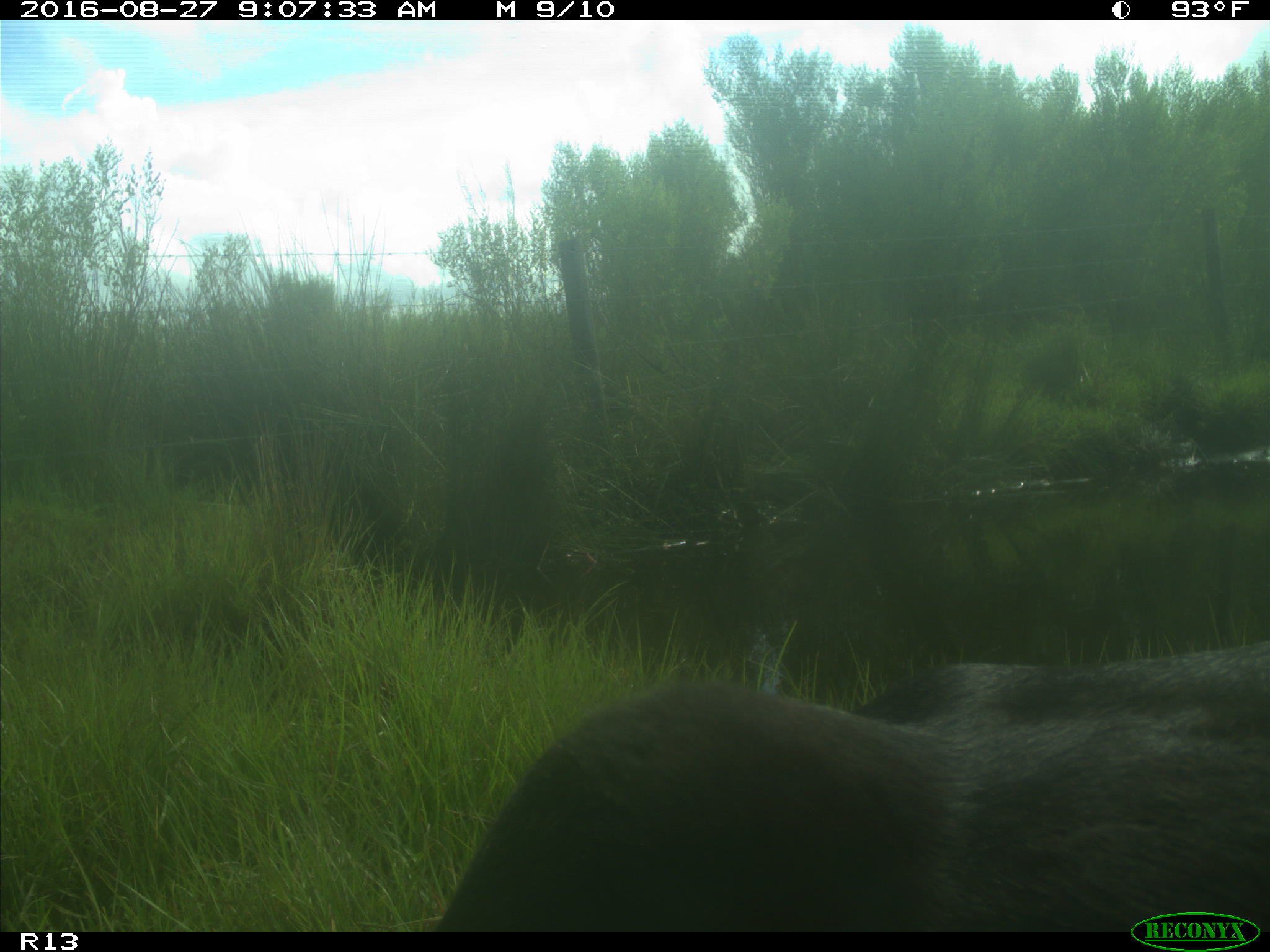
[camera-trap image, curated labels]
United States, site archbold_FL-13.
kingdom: Animalia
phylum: Chordata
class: Mammalia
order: Artiodactyla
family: Bovidae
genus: Bos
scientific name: Bos taurus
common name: domestic cow